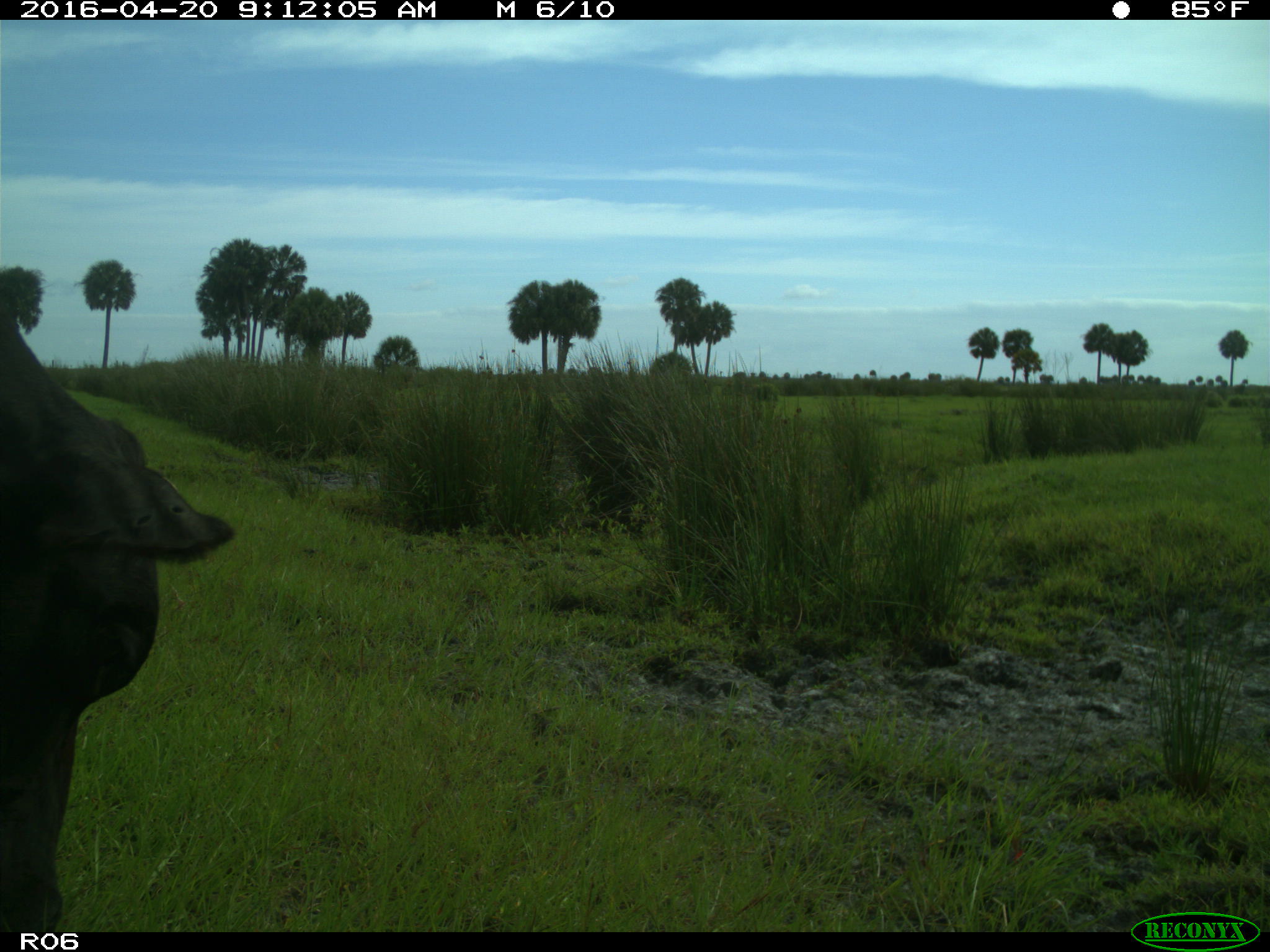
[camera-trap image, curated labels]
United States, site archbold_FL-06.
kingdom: Animalia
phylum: Chordata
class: Mammalia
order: Artiodactyla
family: Bovidae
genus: Bos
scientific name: Bos taurus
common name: domestic cow